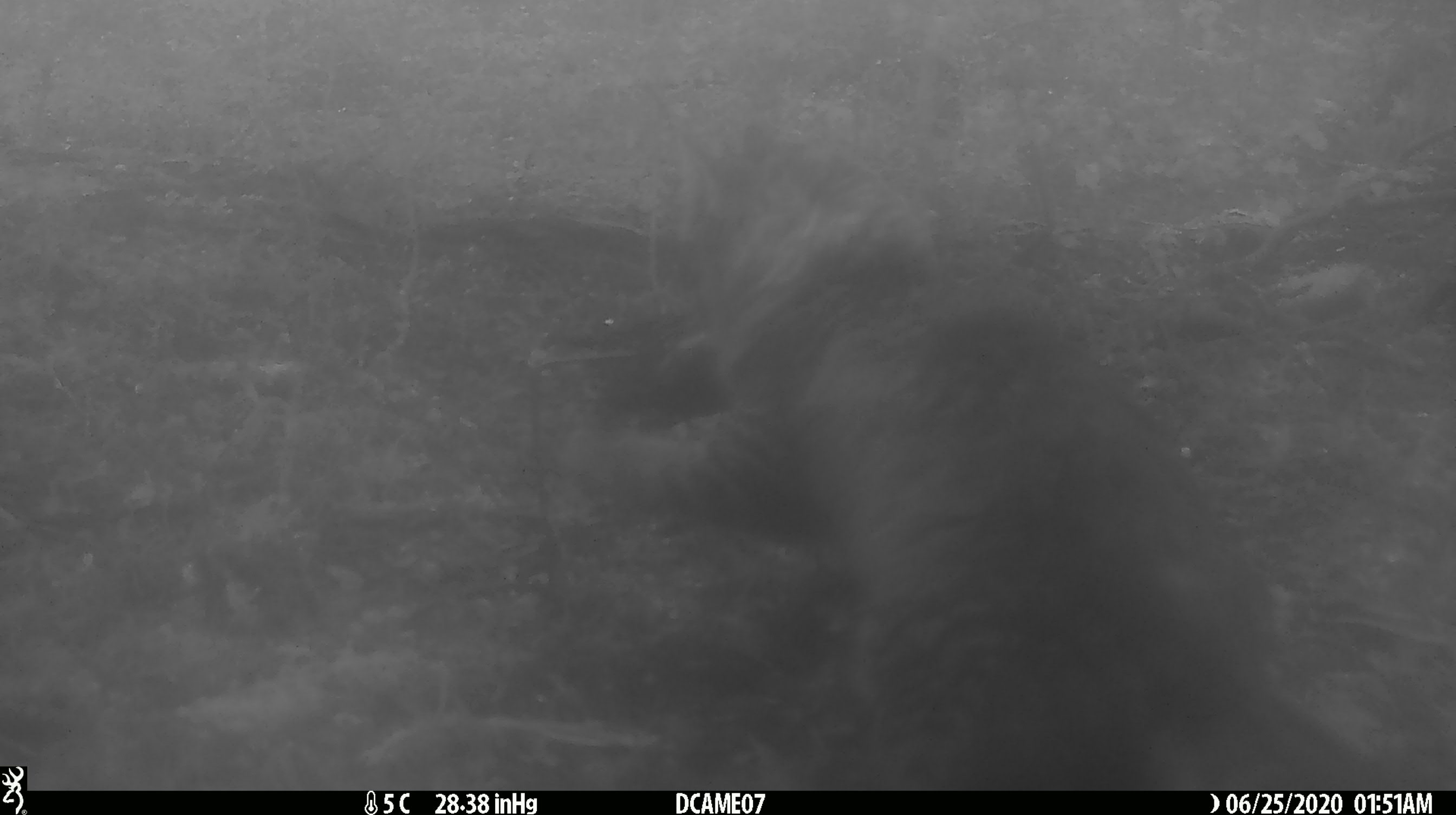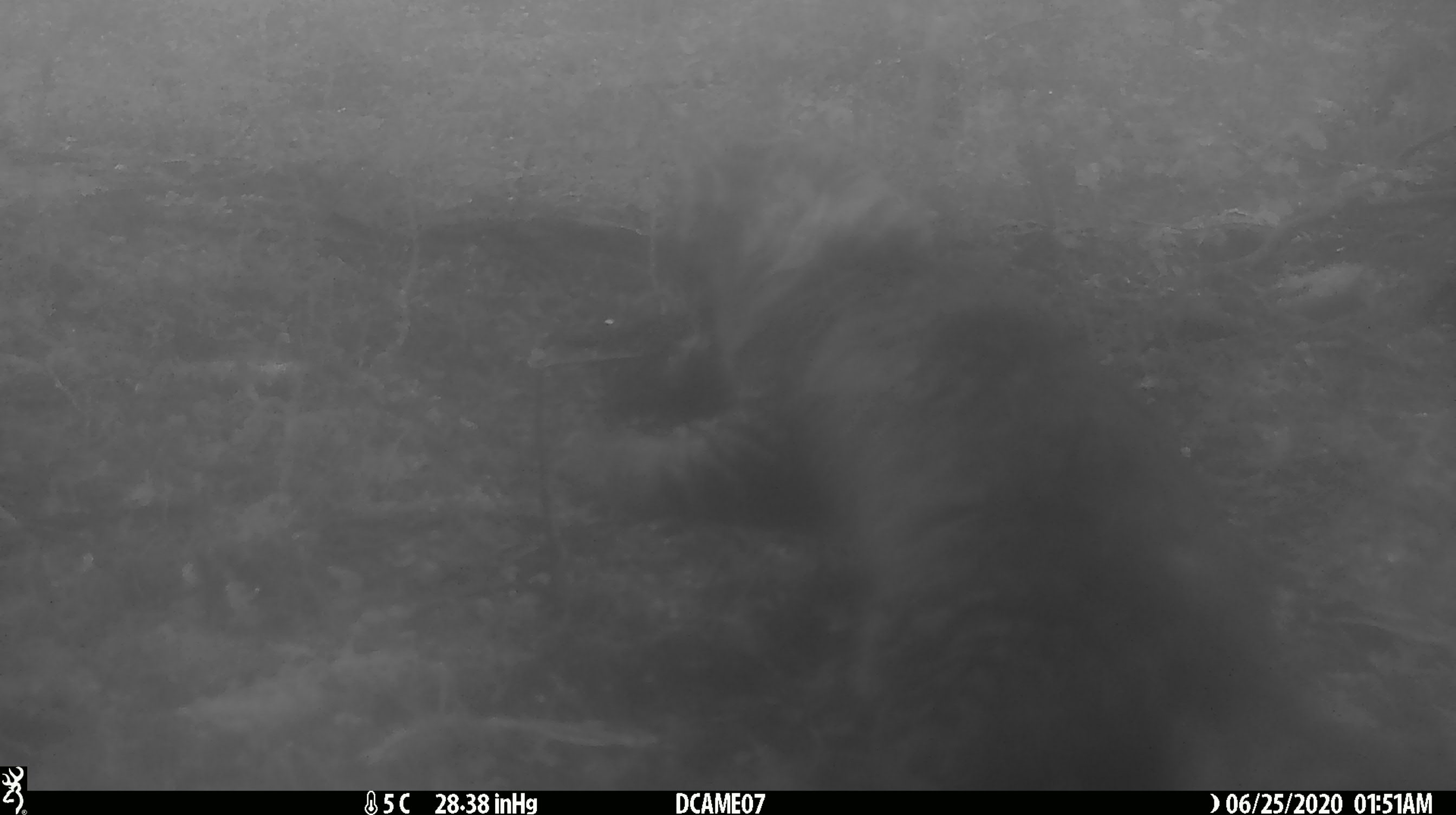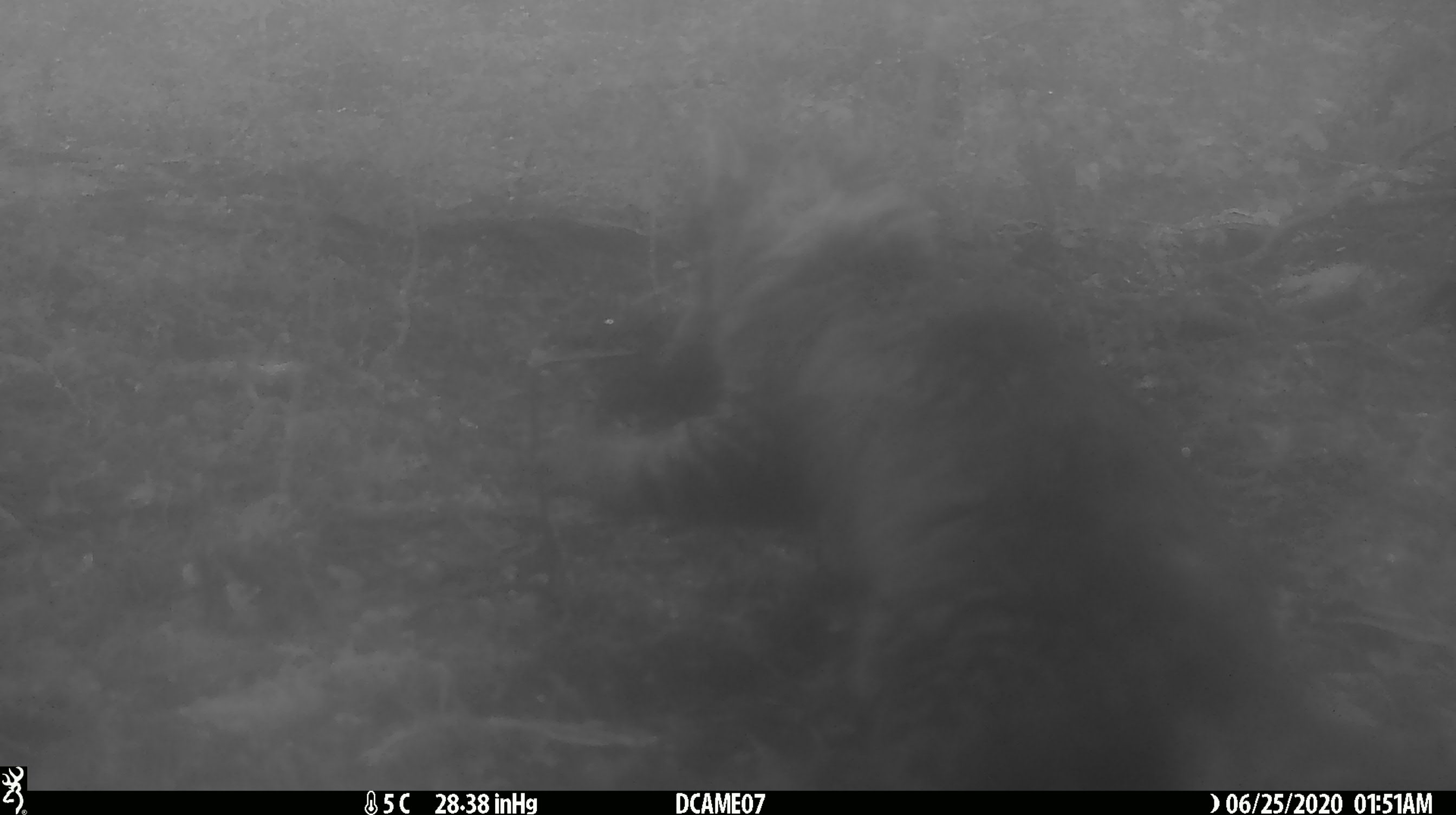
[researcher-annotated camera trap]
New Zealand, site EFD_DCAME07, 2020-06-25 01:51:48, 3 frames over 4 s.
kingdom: Animalia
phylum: Chordata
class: Mammalia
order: Carnivora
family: Felidae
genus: Felis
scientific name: Felis catus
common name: domestic cat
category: cat